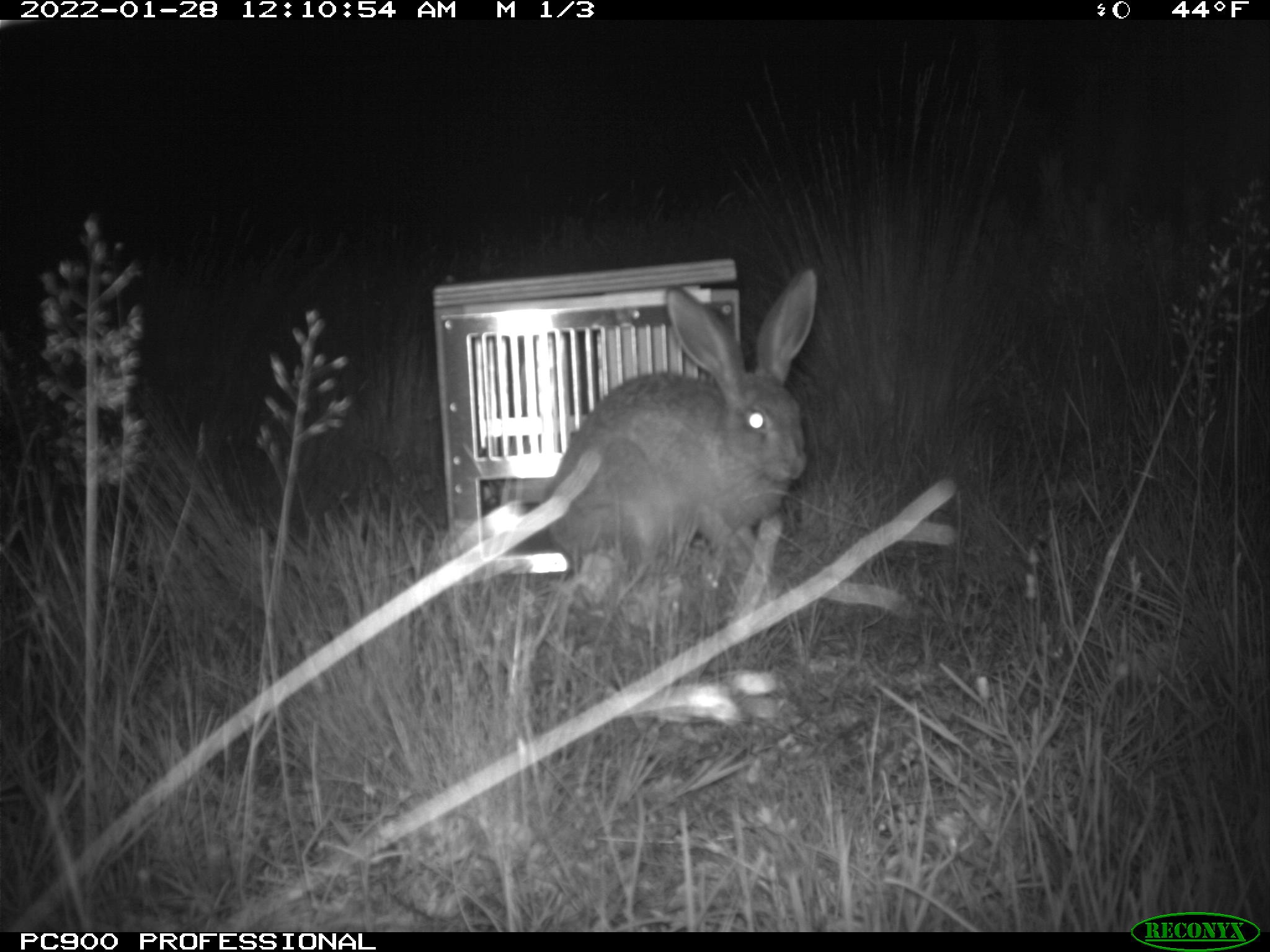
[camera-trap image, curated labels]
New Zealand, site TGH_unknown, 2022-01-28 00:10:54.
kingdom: Animalia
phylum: Chordata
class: Mammalia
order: Lagomorpha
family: Leporidae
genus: Lepus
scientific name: Lepus europaeus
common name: brown hare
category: hare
Hare (brown hare) (Lepus europaeus).